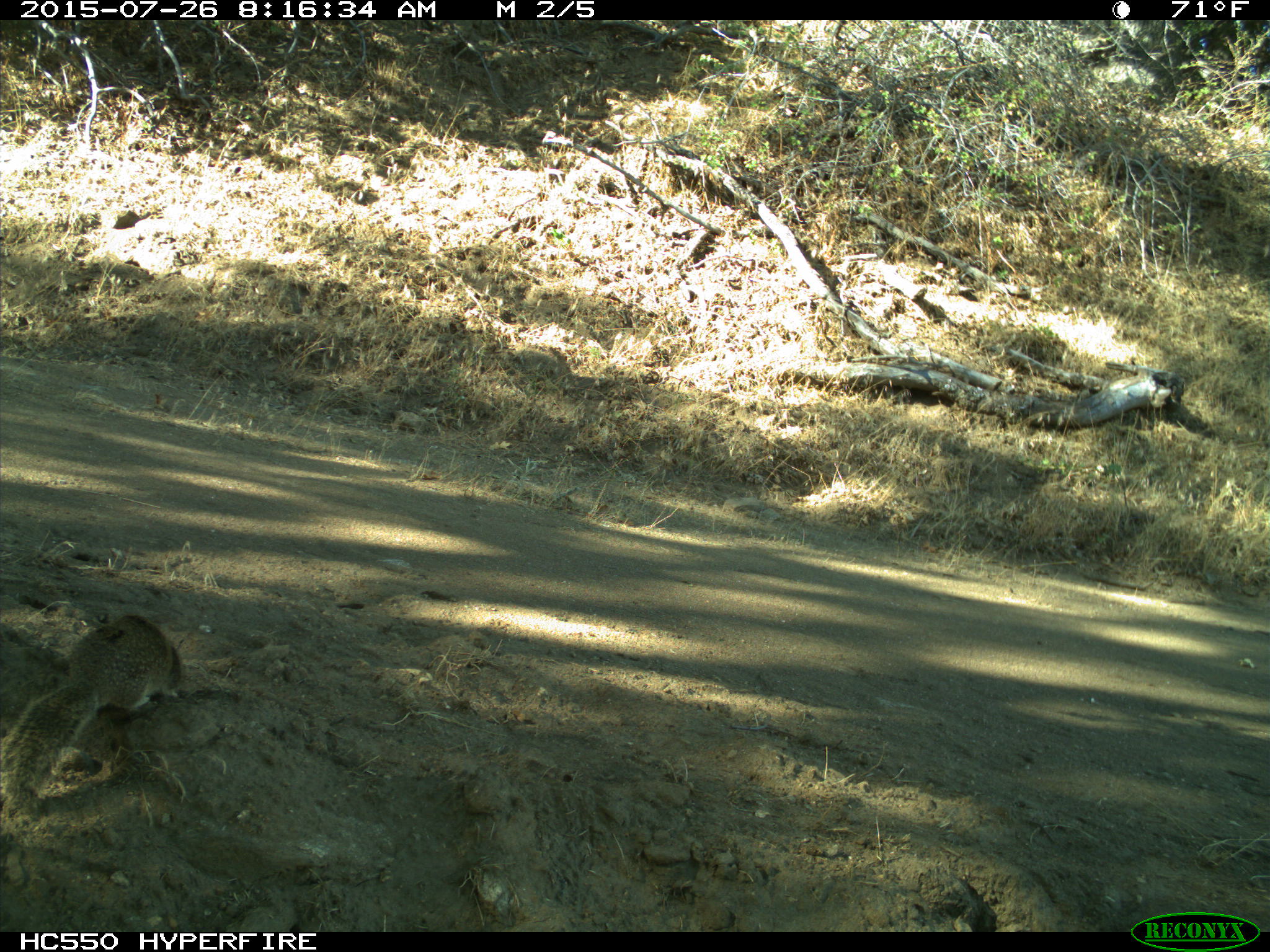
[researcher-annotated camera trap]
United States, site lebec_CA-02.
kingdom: Animalia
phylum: Chordata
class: Mammalia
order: Rodentia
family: Sciuridae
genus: Otospermophilus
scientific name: Otospermophilus beecheyi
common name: california ground squirrel